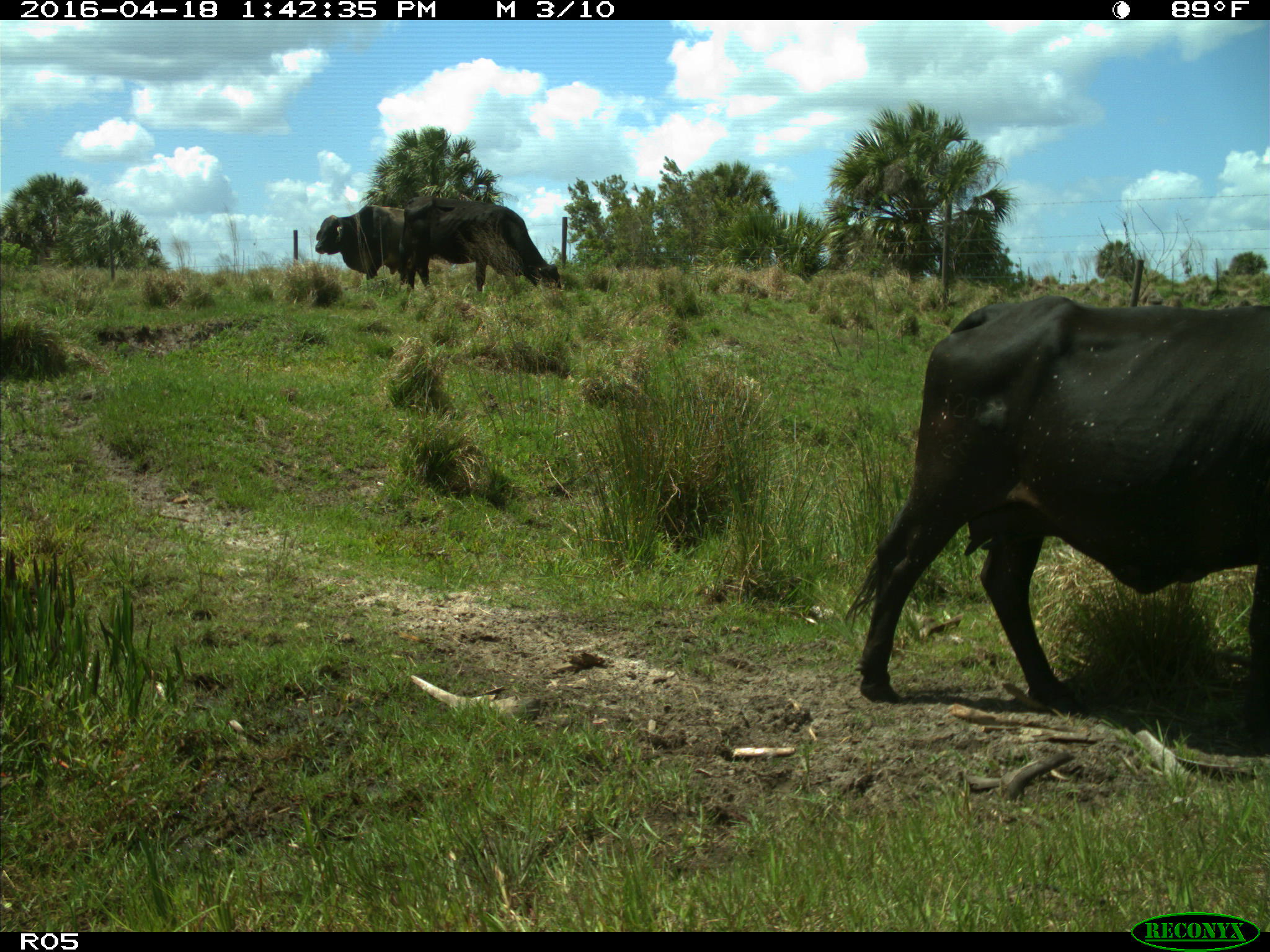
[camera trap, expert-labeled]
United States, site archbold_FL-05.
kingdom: Animalia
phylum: Chordata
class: Mammalia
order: Artiodactyla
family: Bovidae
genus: Bos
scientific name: Bos taurus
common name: domestic cow